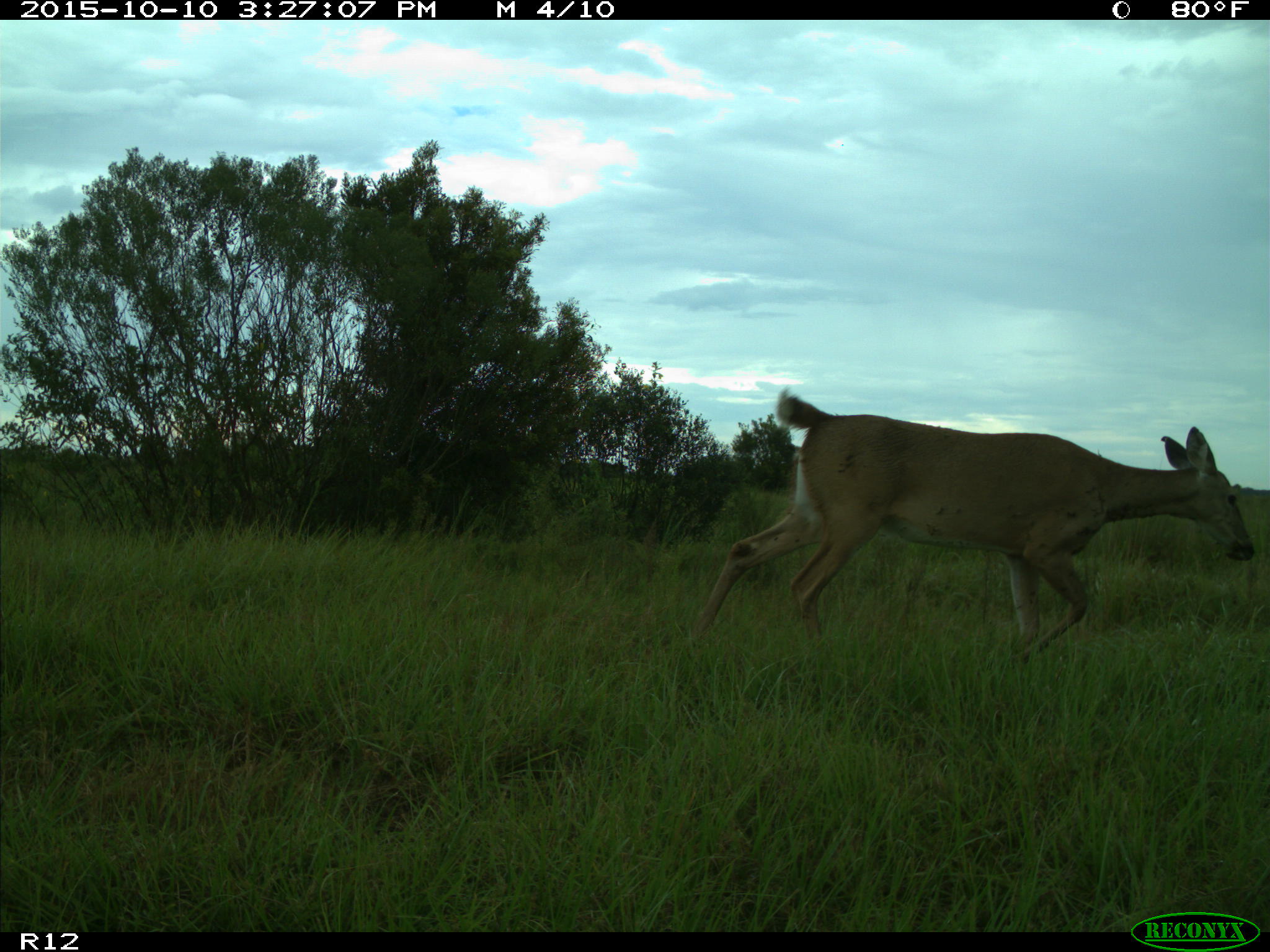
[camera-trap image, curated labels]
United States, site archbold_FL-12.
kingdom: Animalia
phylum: Chordata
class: Mammalia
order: Artiodactyla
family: Cervidae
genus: Odocoileus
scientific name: Odocoileus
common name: deer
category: unidentified deer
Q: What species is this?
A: Unidentified deer (deer) (Odocoileus).